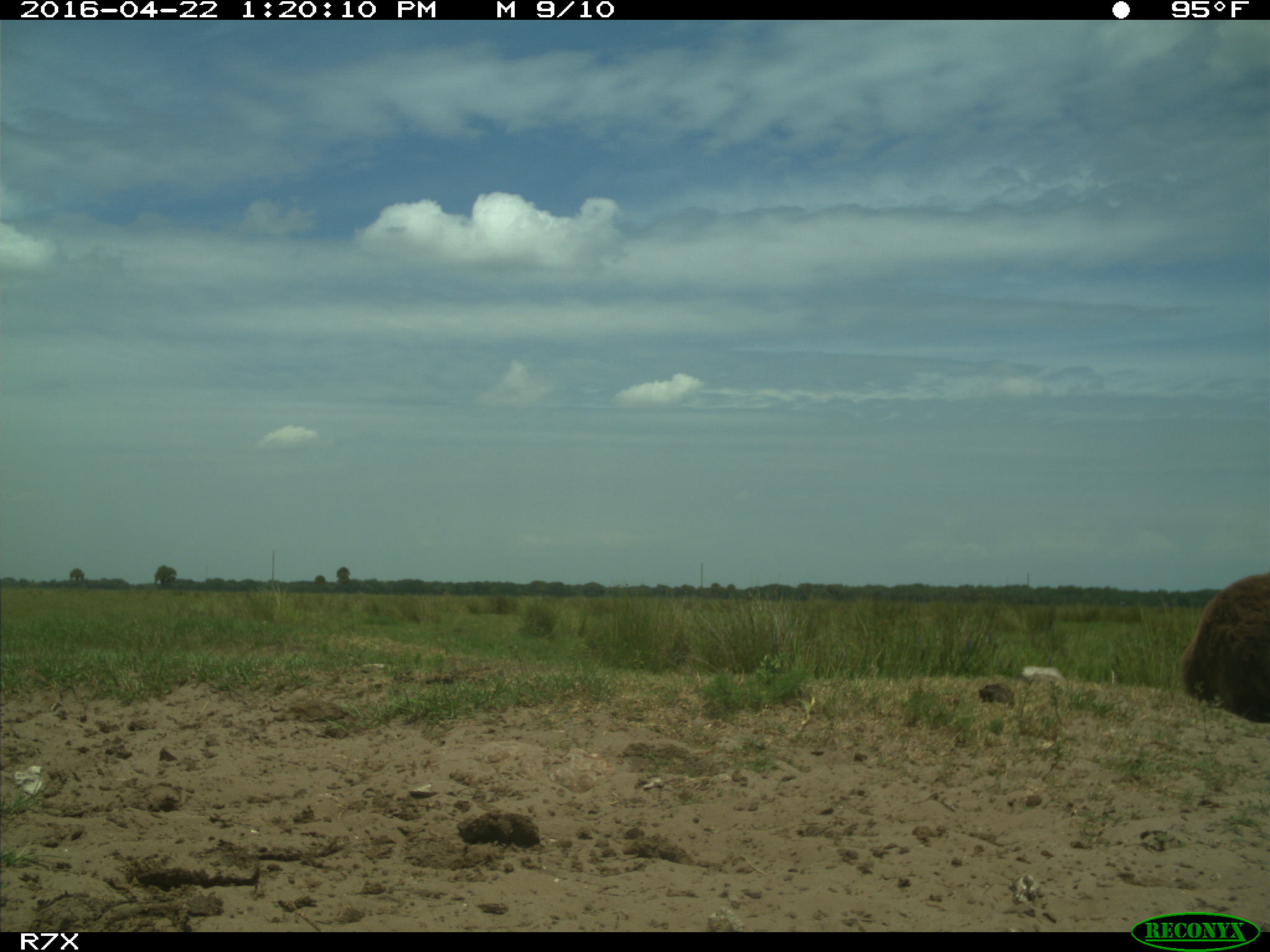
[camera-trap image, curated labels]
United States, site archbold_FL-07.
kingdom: Animalia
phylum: Chordata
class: Mammalia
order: Artiodactyla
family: Bovidae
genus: Bos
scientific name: Bos taurus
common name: domestic cow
Bos taurus (domestic cow).